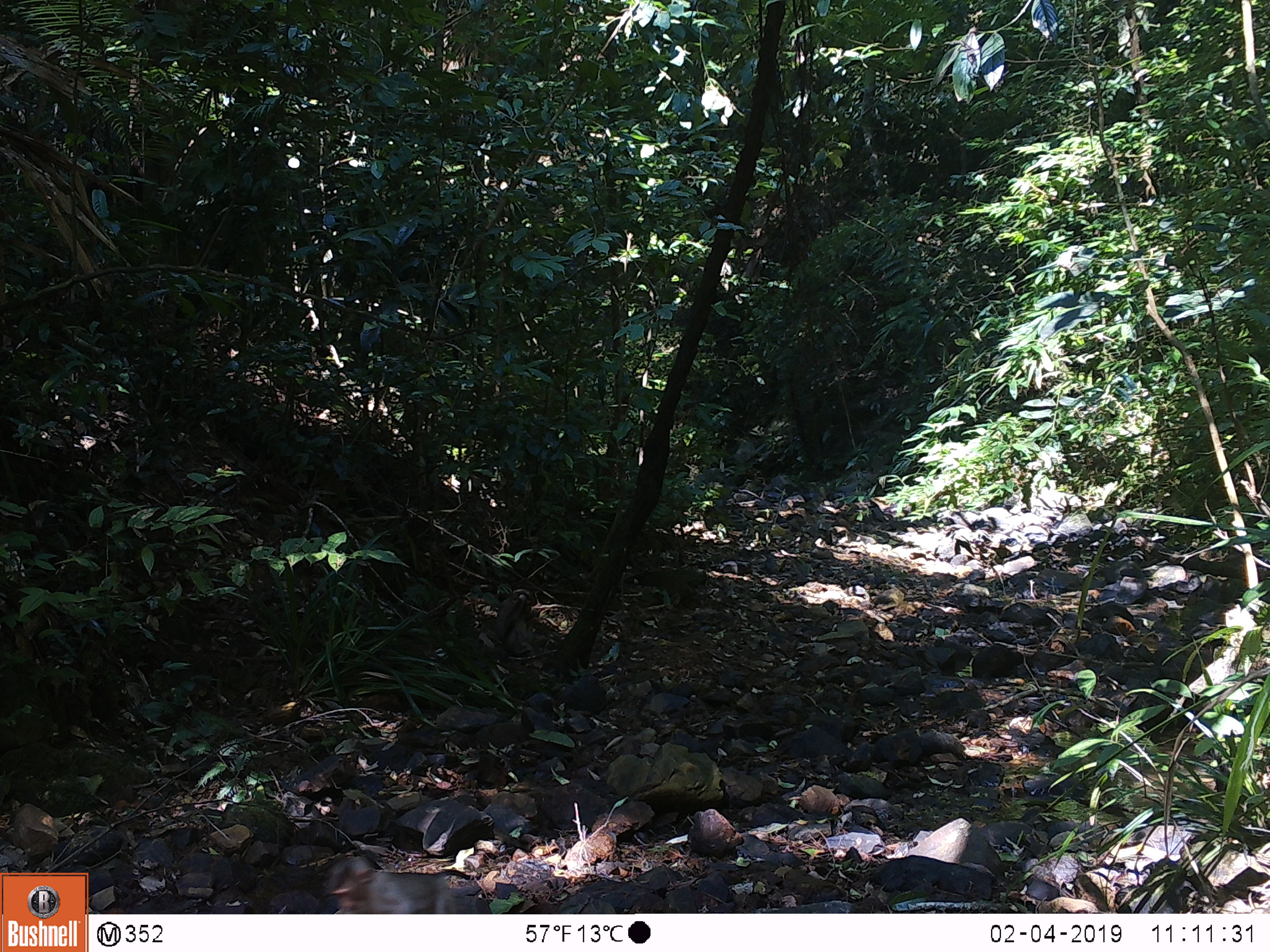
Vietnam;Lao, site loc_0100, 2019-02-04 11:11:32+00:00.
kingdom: Animalia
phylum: Chordata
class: Mammalia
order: Primates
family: Cercopithecidae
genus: Macaca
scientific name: Macaca nemestrina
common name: pig-tailed macaque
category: pig tailed macaque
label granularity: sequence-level